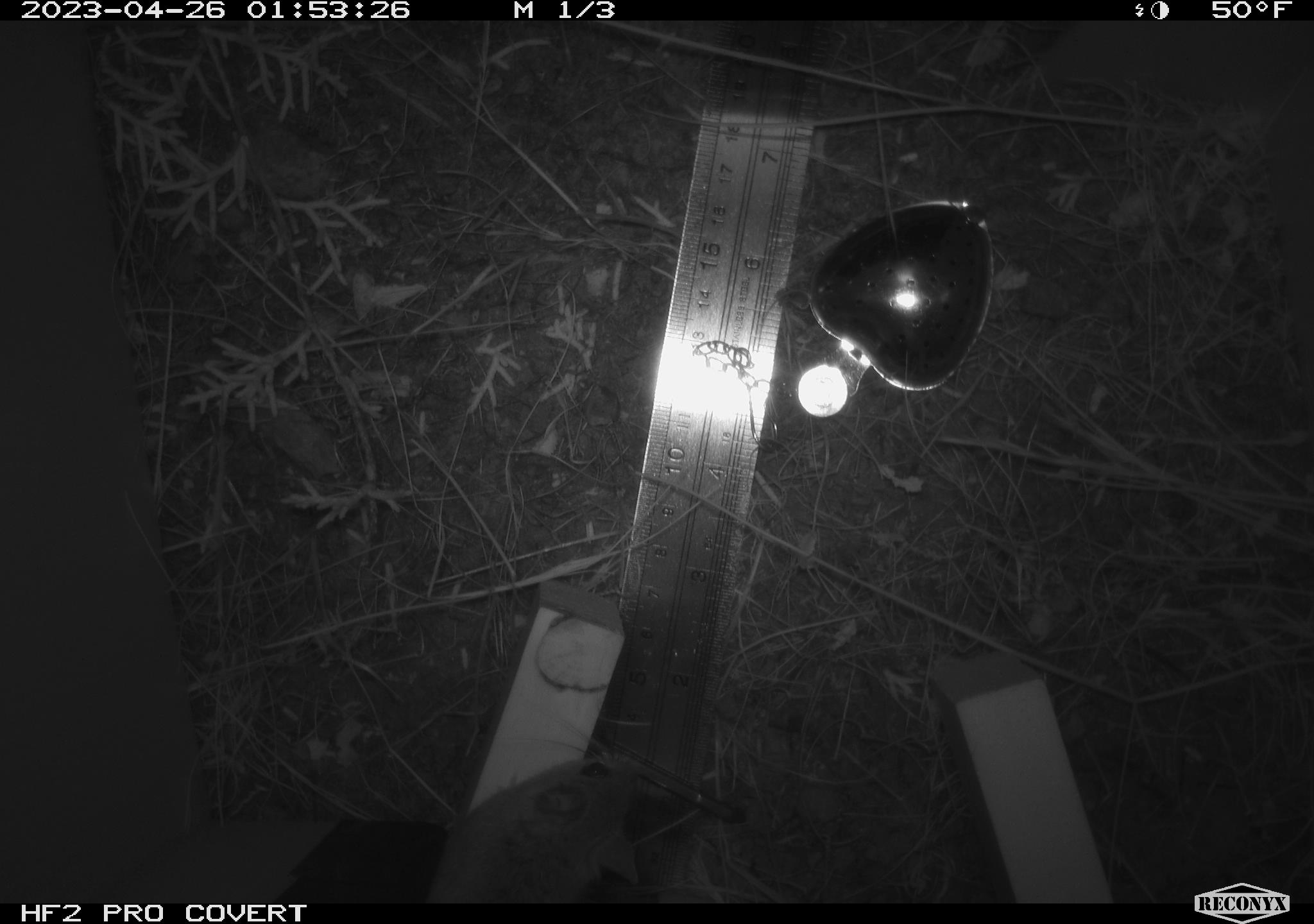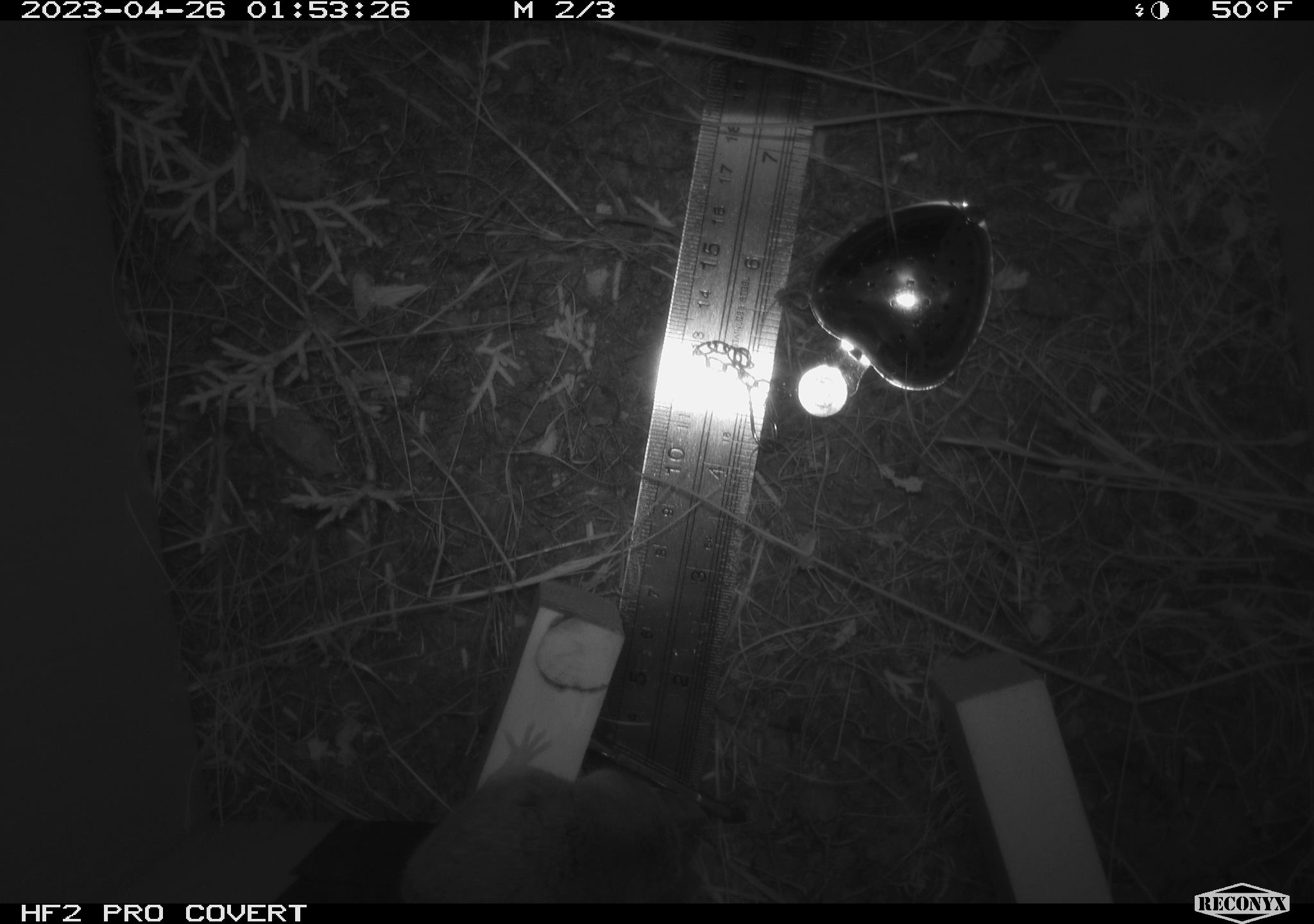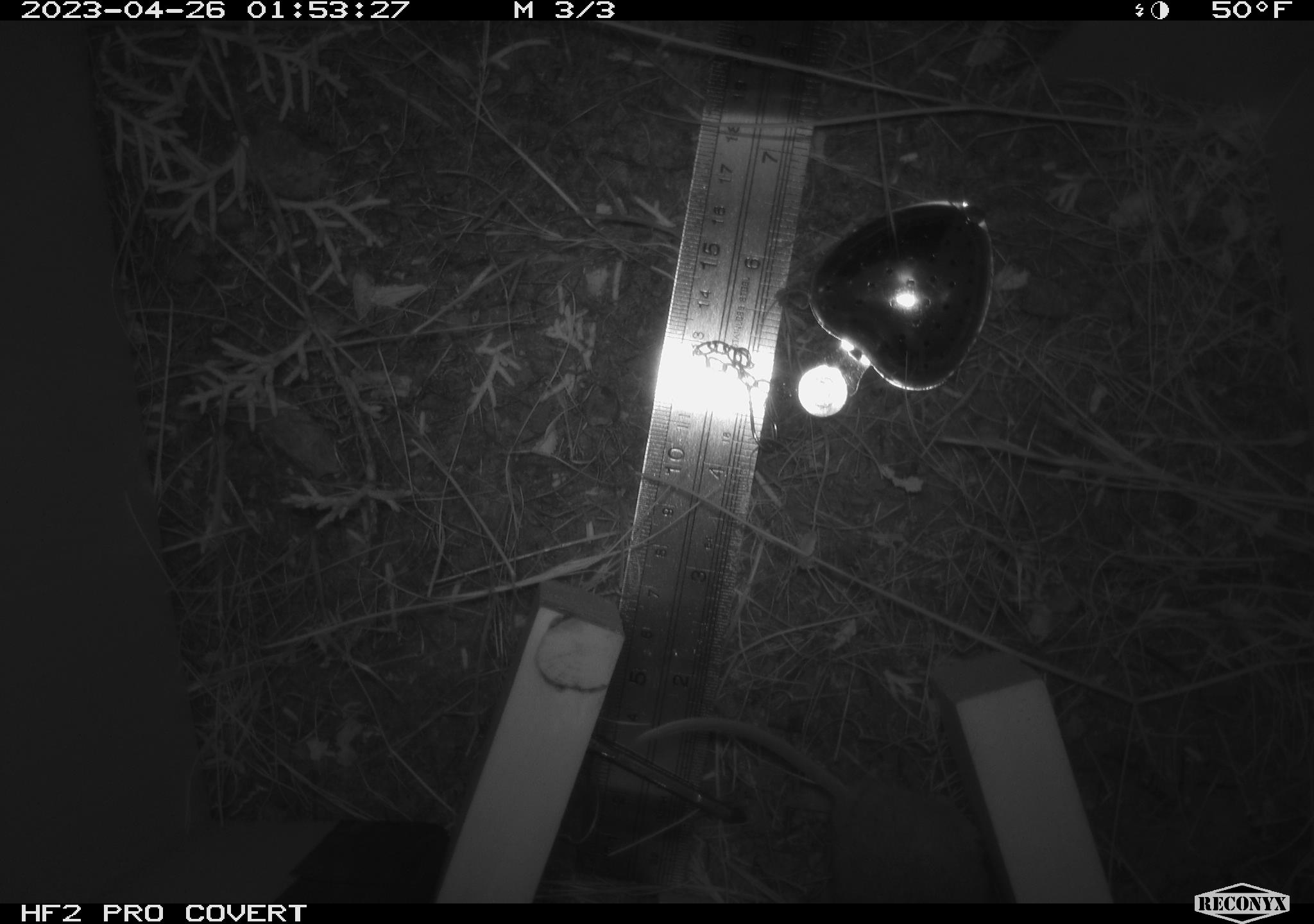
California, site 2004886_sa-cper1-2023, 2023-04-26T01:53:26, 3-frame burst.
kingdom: Animalia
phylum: Chordata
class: Mammalia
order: Rodentia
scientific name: Rodentia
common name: mouse species